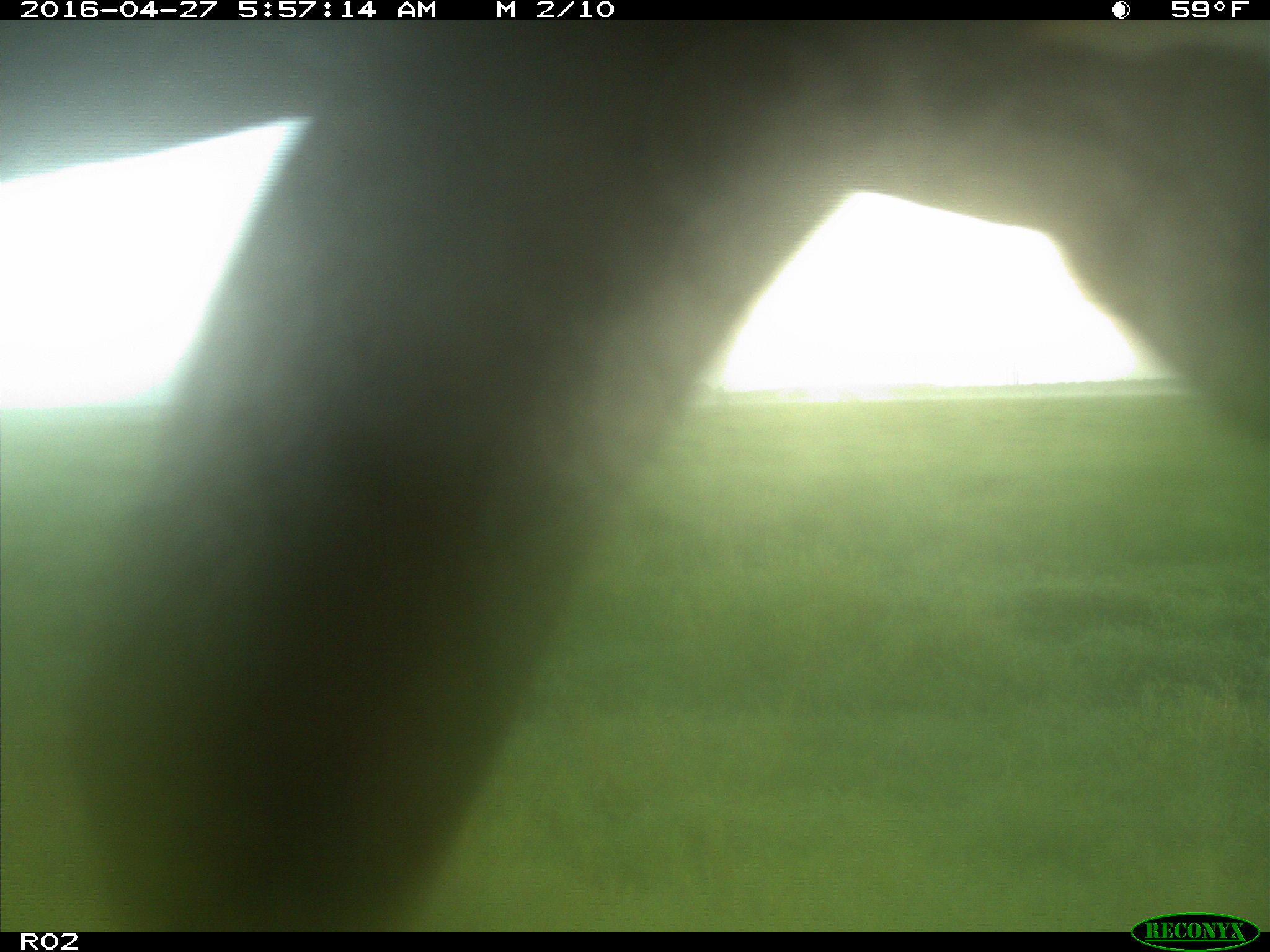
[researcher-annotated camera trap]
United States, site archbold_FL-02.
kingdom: Animalia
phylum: Chordata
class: Mammalia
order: Artiodactyla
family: Bovidae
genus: Bos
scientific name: Bos taurus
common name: domestic cow